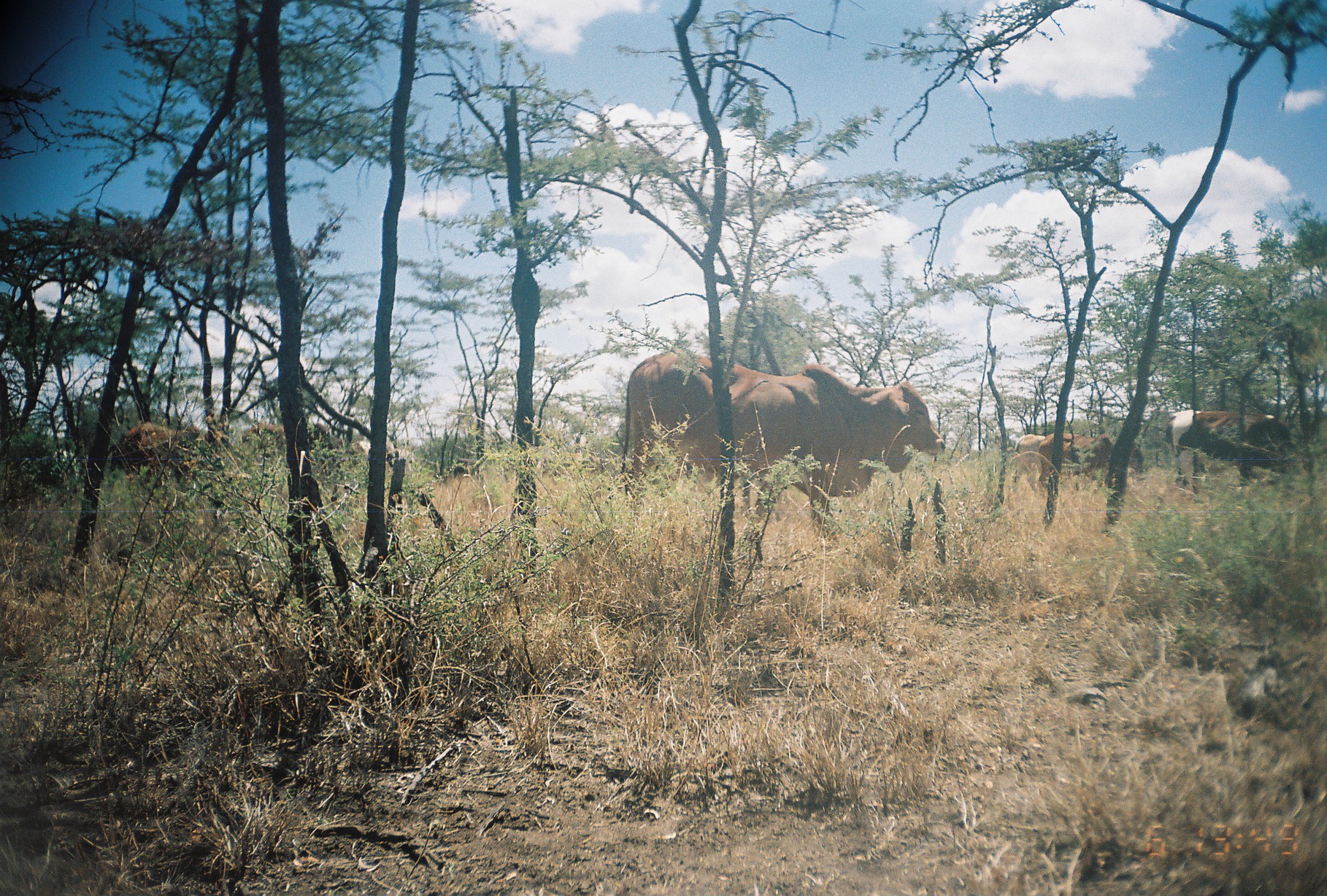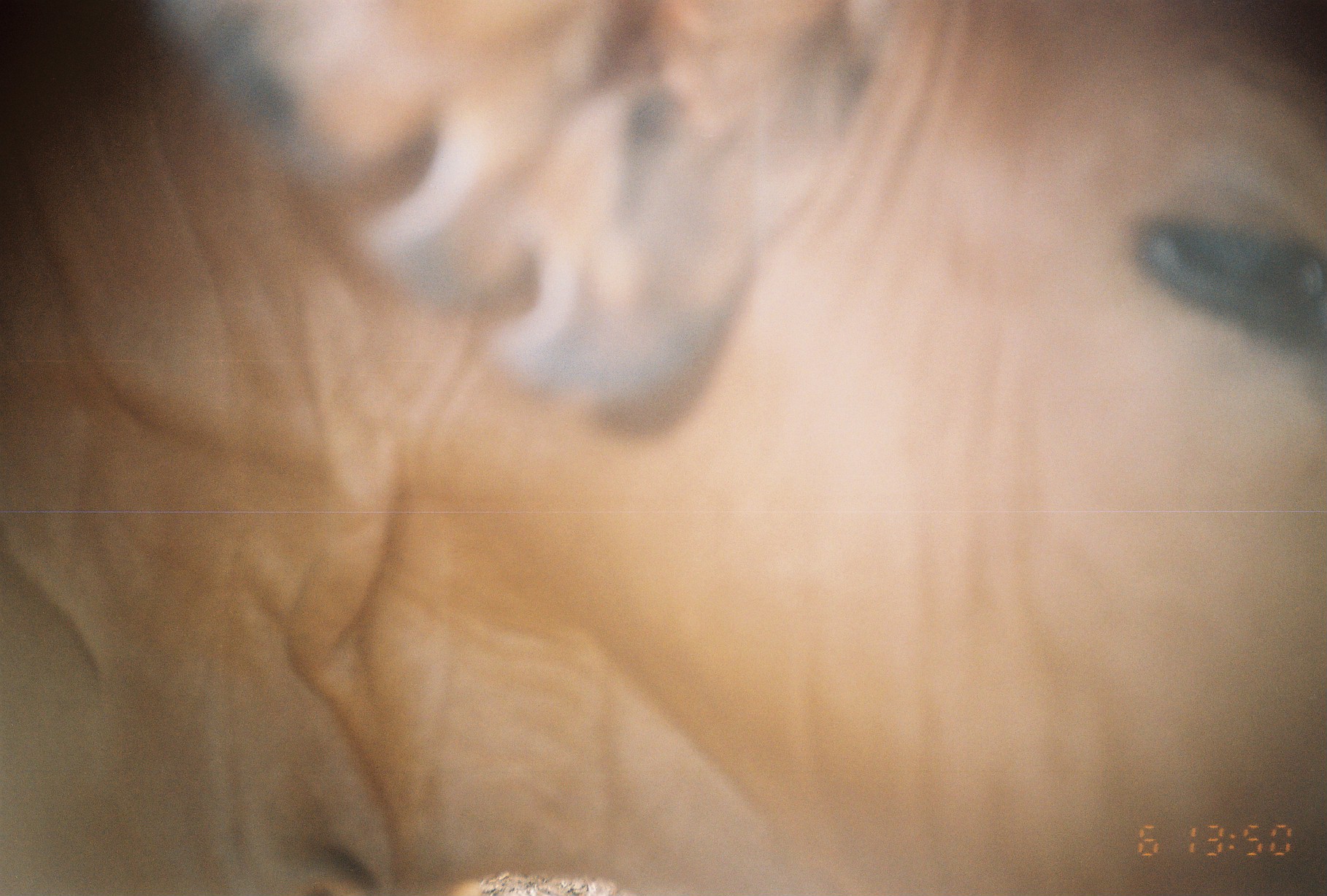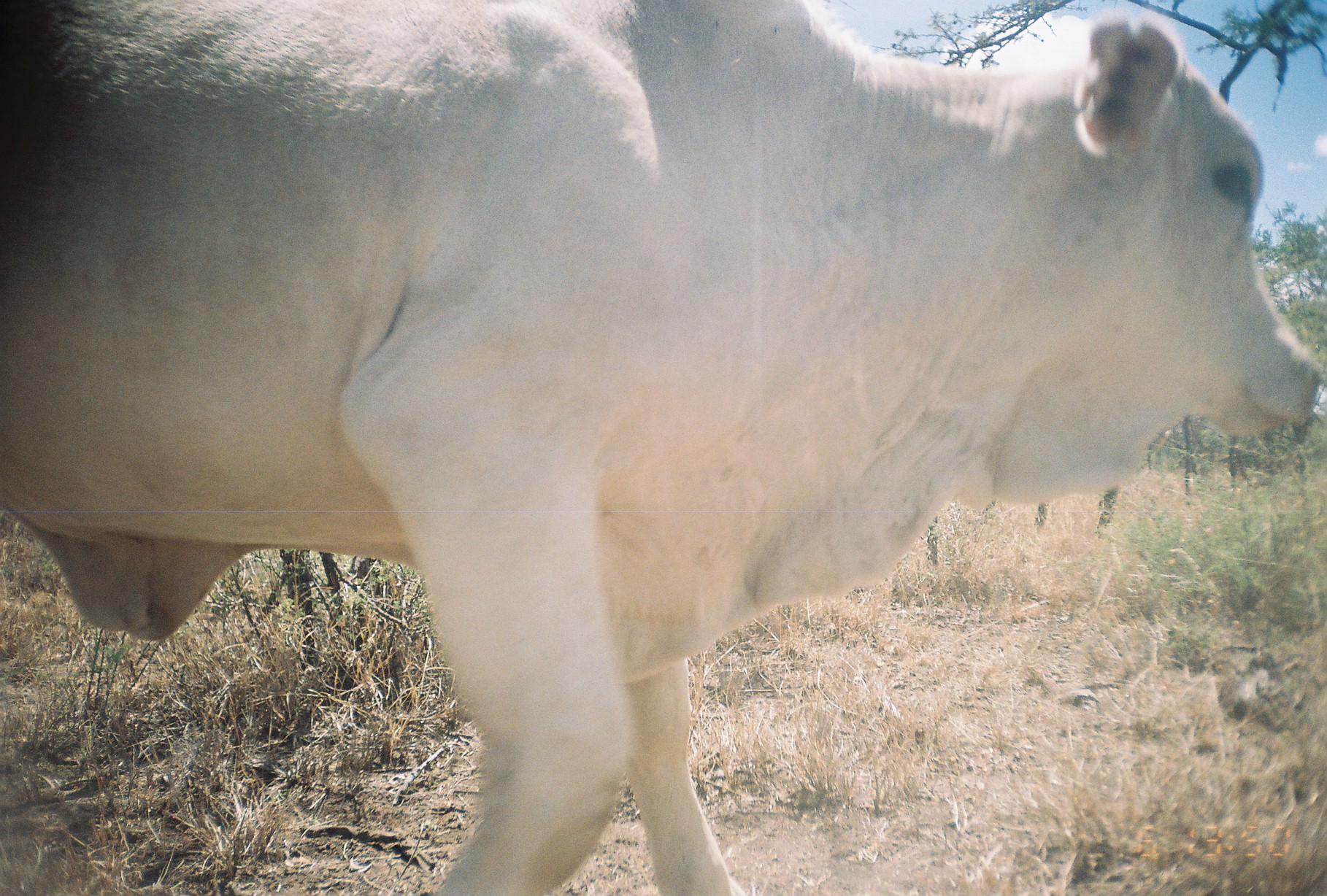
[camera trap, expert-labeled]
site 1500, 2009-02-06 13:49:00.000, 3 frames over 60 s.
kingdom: Animalia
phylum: Chordata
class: Mammalia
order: Artiodactyla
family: Bovidae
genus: Bos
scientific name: Bos taurus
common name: domestic cattle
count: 7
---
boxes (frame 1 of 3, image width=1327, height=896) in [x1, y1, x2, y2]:
bos taurus: [619, 347, 945, 542]; [1164, 411, 1298, 488]; [241, 423, 370, 485]; [108, 423, 211, 495]; [1037, 432, 1145, 492]; [1011, 432, 1048, 490]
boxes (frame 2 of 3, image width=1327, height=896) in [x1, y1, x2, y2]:
bos taurus: [0, 0, 1327, 893]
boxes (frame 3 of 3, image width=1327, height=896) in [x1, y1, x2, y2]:
bos taurus: [0, 0, 1316, 896]